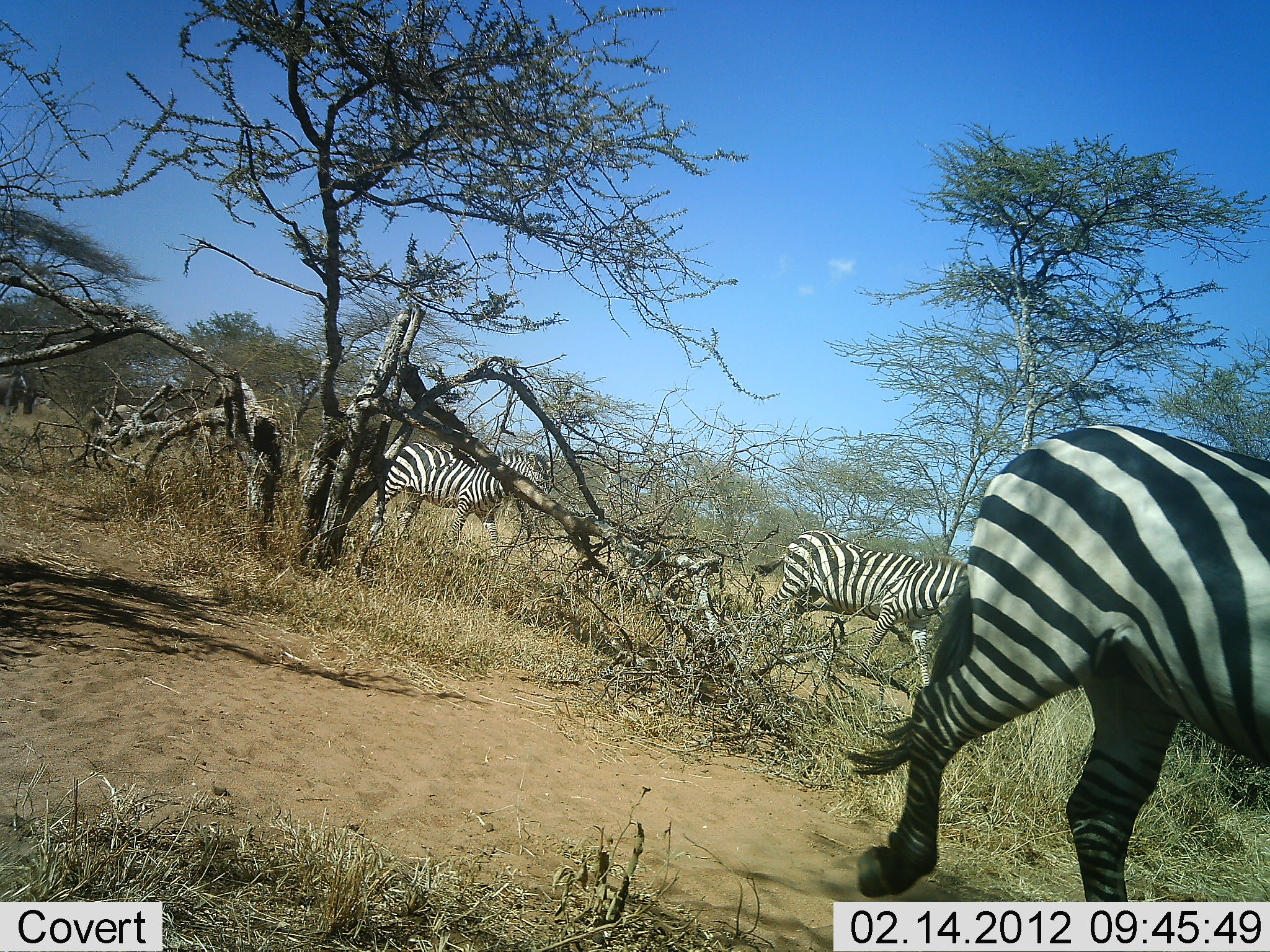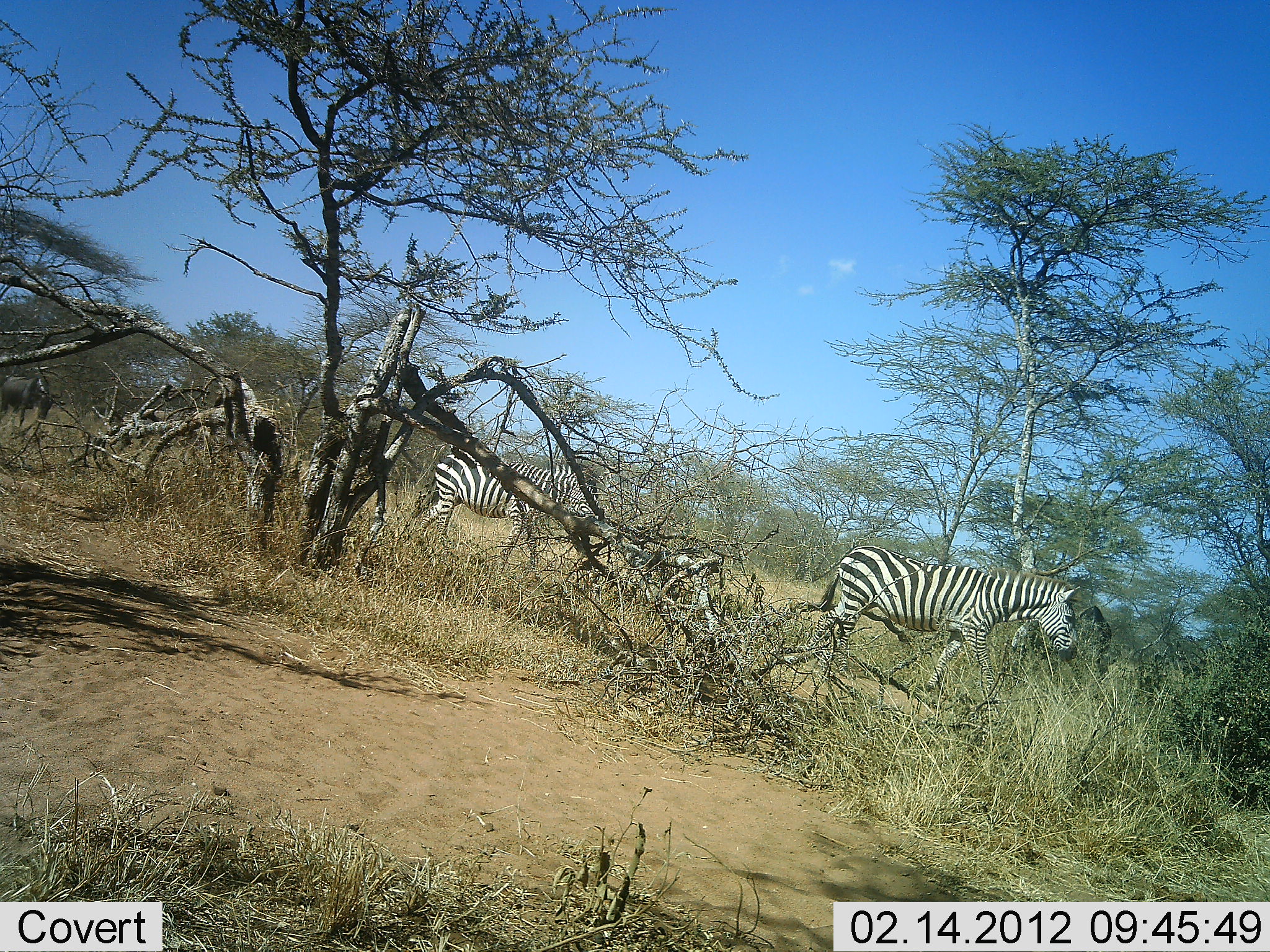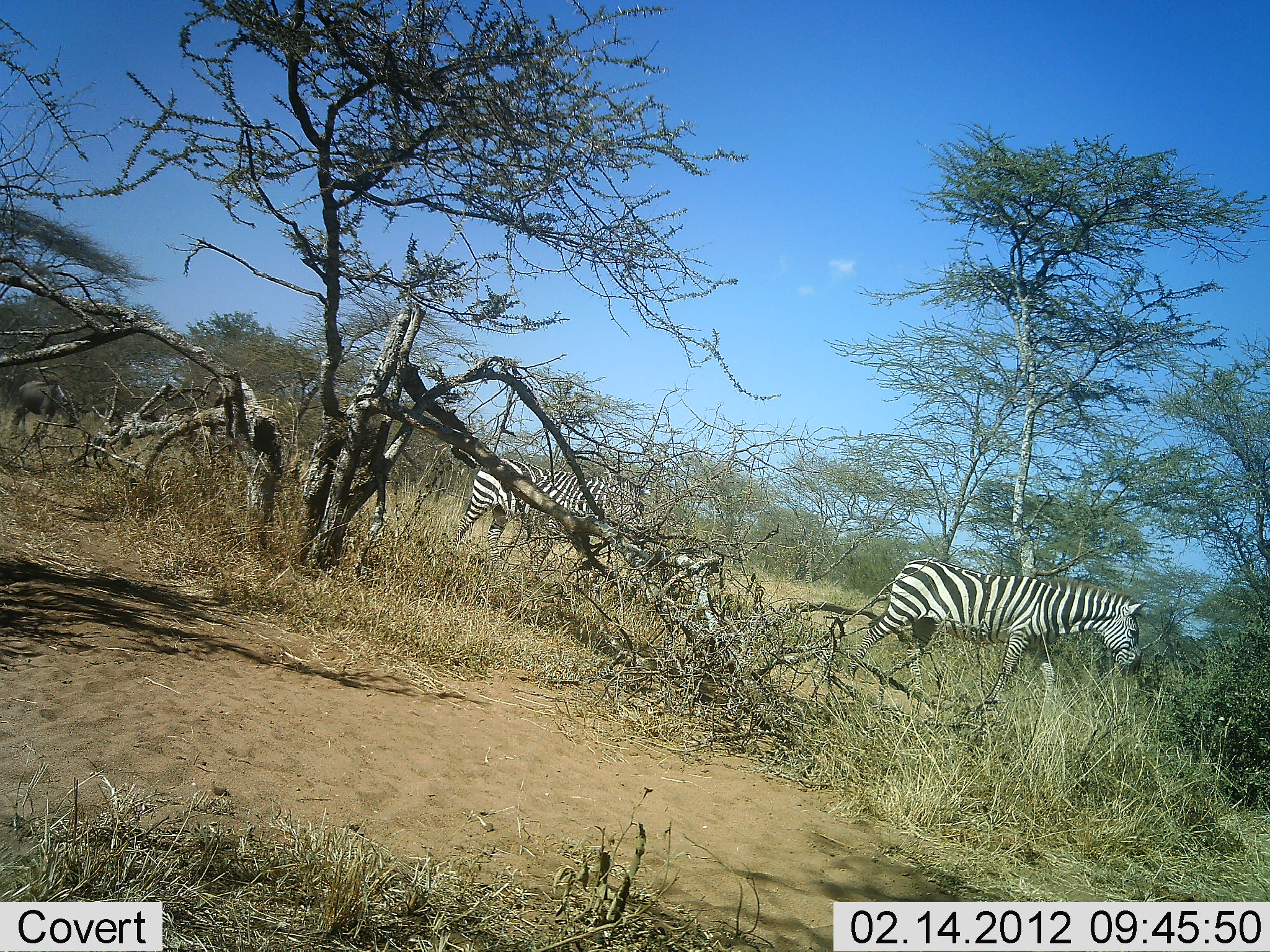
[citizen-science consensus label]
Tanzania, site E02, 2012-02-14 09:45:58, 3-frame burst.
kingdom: Animalia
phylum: Chordata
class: Mammalia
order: Artiodactyla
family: Bovidae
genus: Connochaetes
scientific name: Connochaetes taurinus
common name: blue wildebeest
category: wildebeest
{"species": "wildebeest (blue wildebeest) (Connochaetes taurinus)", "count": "2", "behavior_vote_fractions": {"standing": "7%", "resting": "0%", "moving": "100%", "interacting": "0%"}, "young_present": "0%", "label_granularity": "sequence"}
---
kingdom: Animalia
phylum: Chordata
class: Mammalia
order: Perissodactyla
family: Equidae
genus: Equus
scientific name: Equus quagga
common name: plains zebra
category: zebra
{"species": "zebra (plains zebra) (Equus quagga)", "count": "3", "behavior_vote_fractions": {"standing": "0%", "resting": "0%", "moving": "100%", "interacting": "0%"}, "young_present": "0%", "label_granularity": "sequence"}